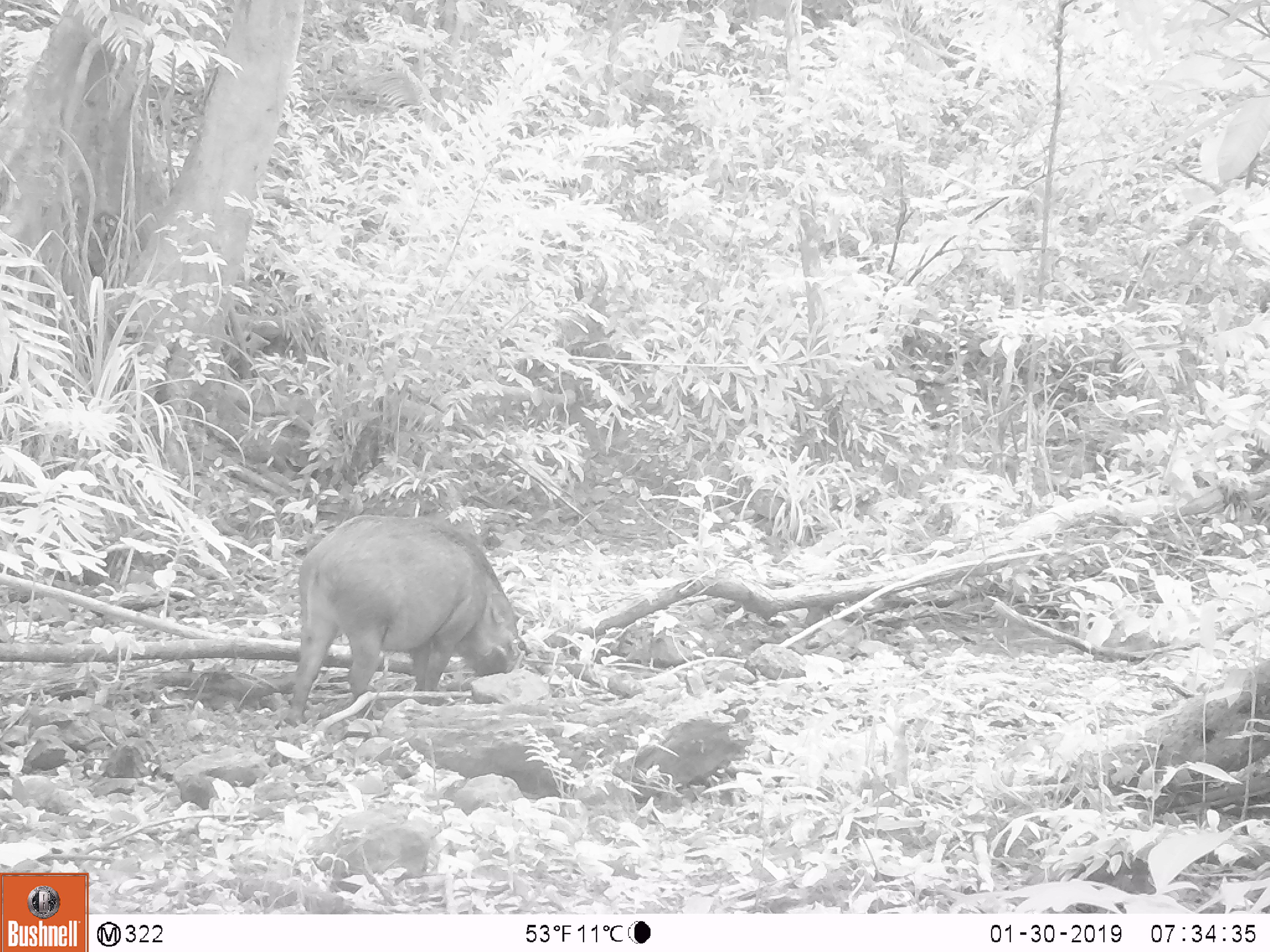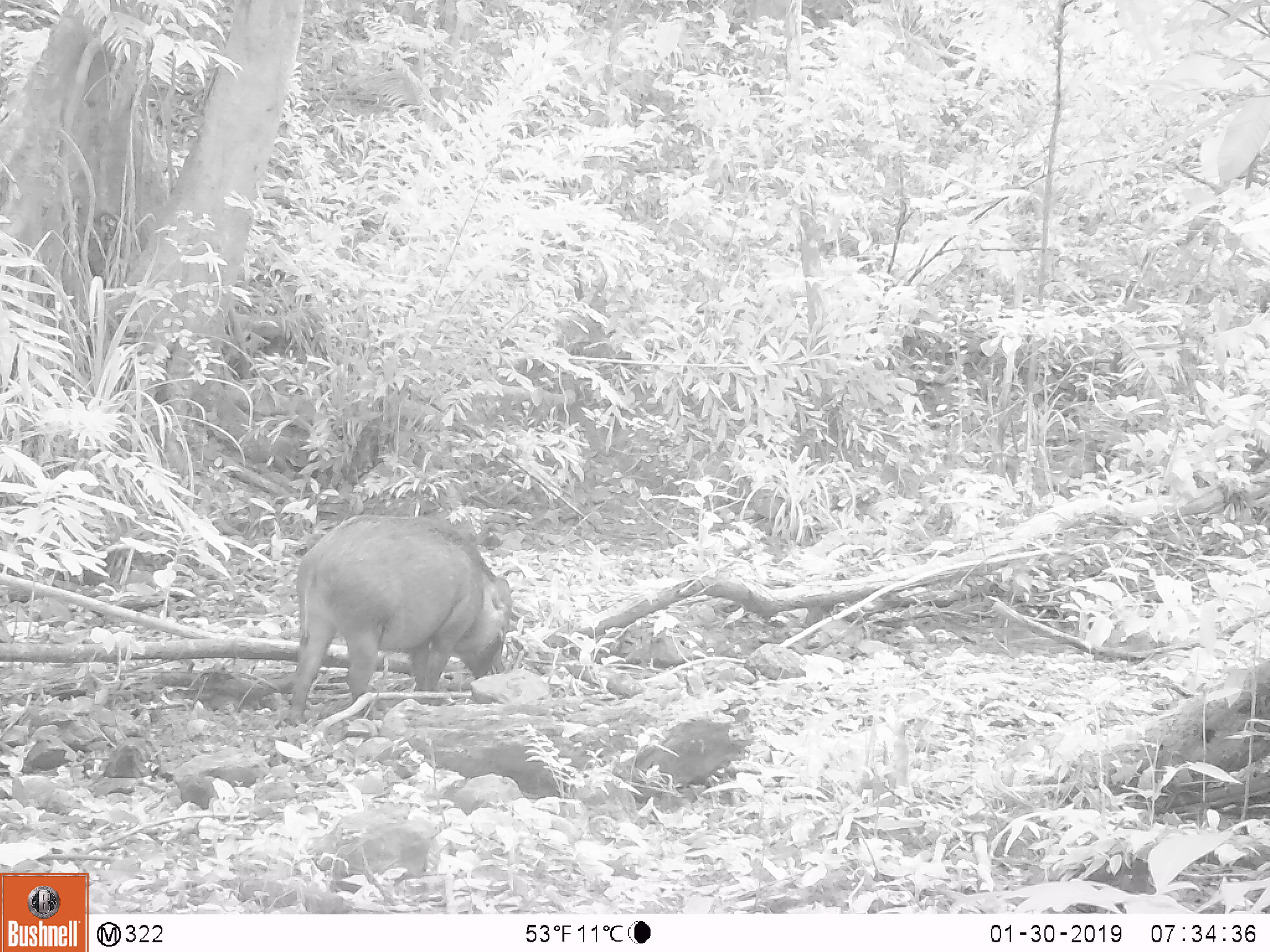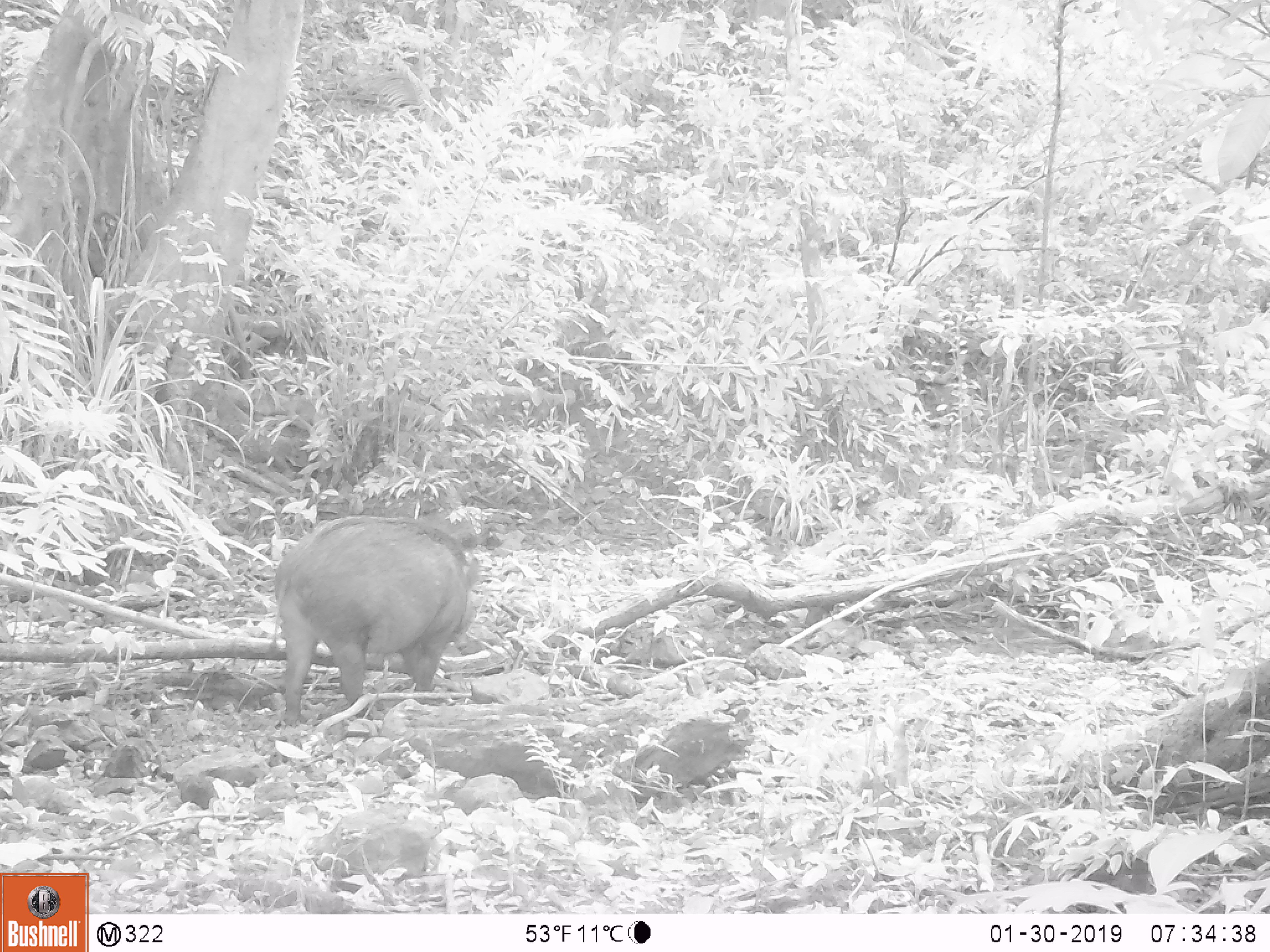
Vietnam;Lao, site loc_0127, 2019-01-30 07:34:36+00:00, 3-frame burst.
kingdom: Animalia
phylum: Chordata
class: Mammalia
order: Artiodactyla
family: Suidae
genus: Sus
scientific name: Sus scrofa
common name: eurasian wild pig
Eurasian wild pig (Sus scrofa). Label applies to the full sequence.